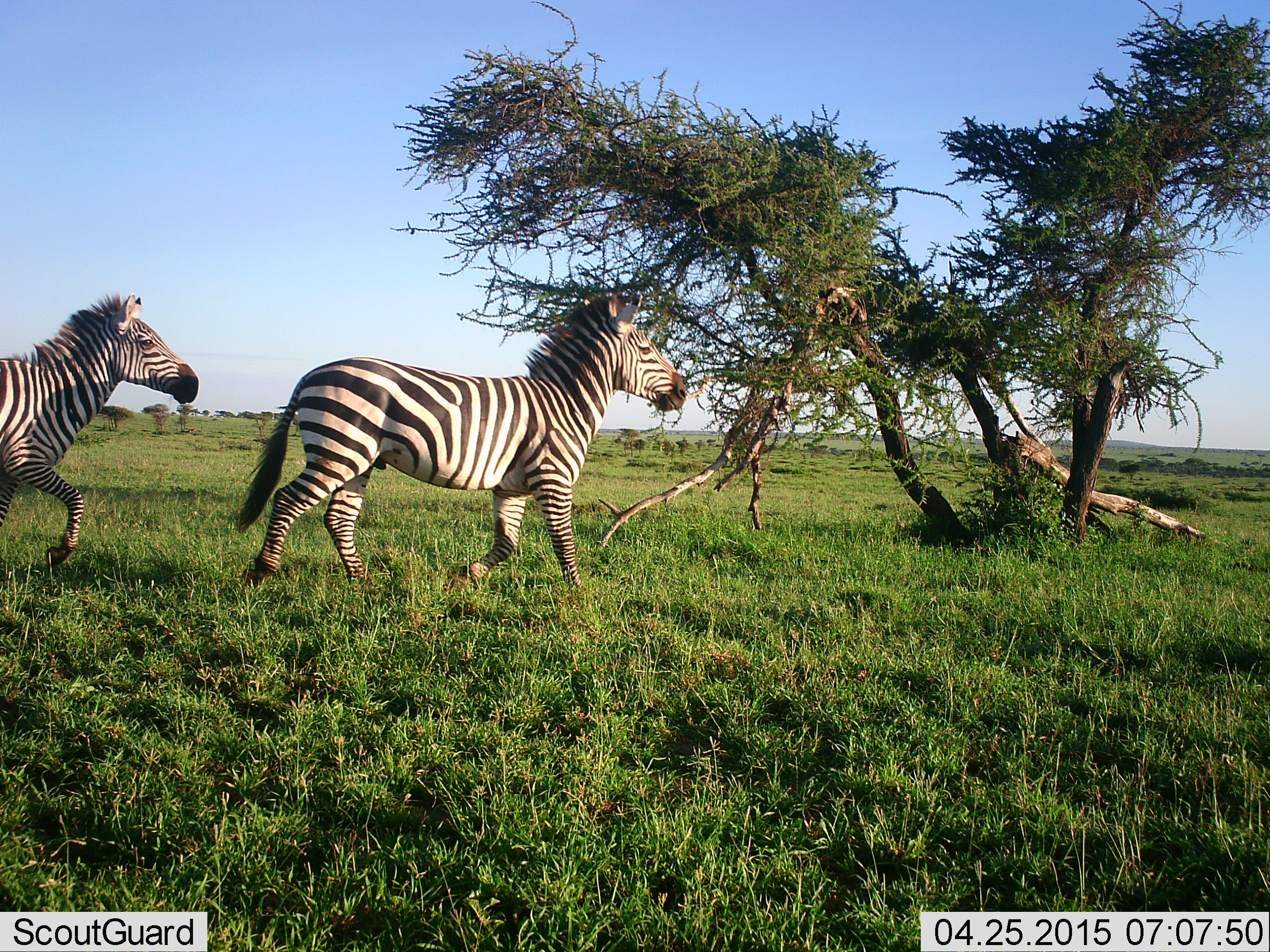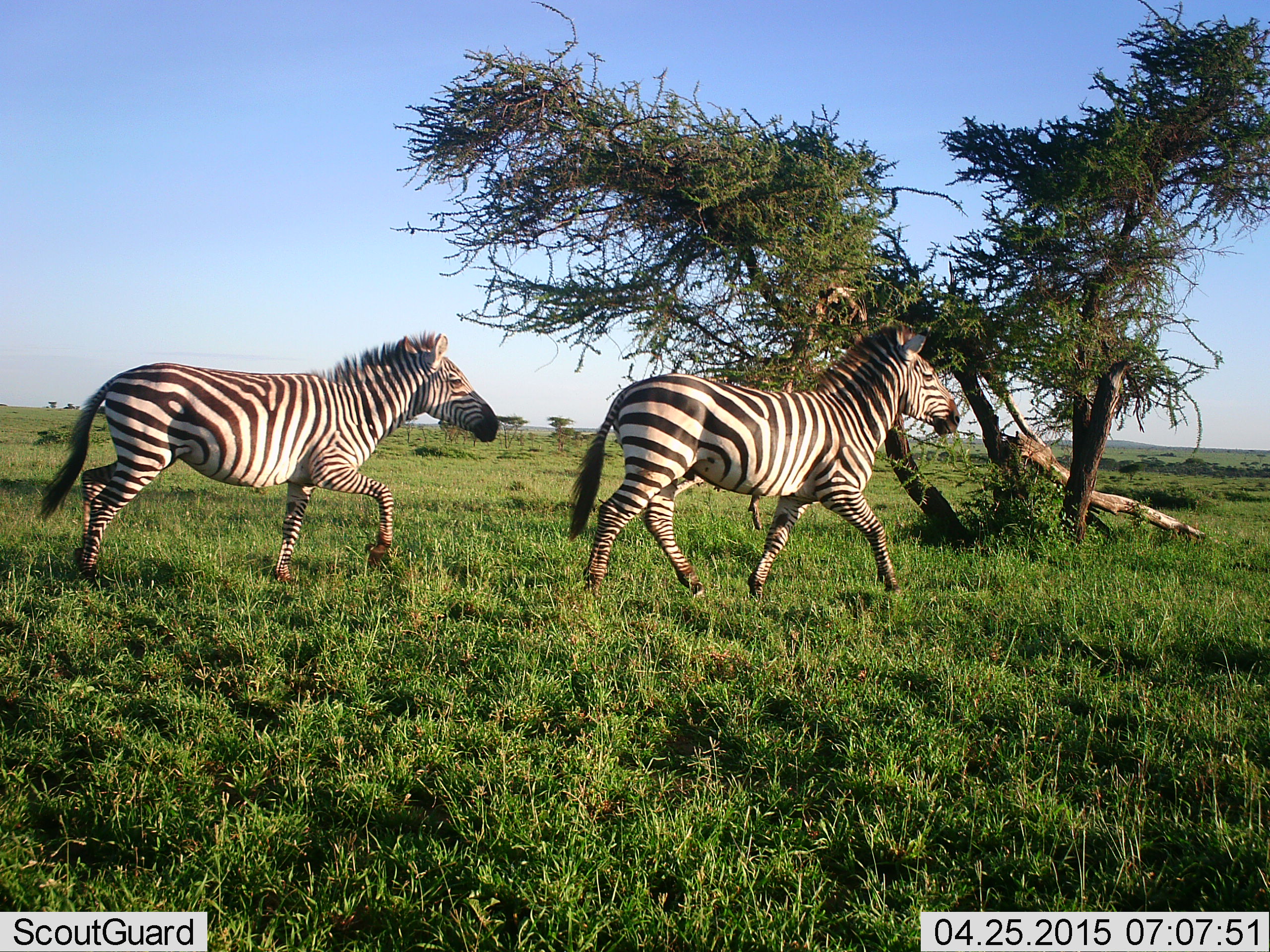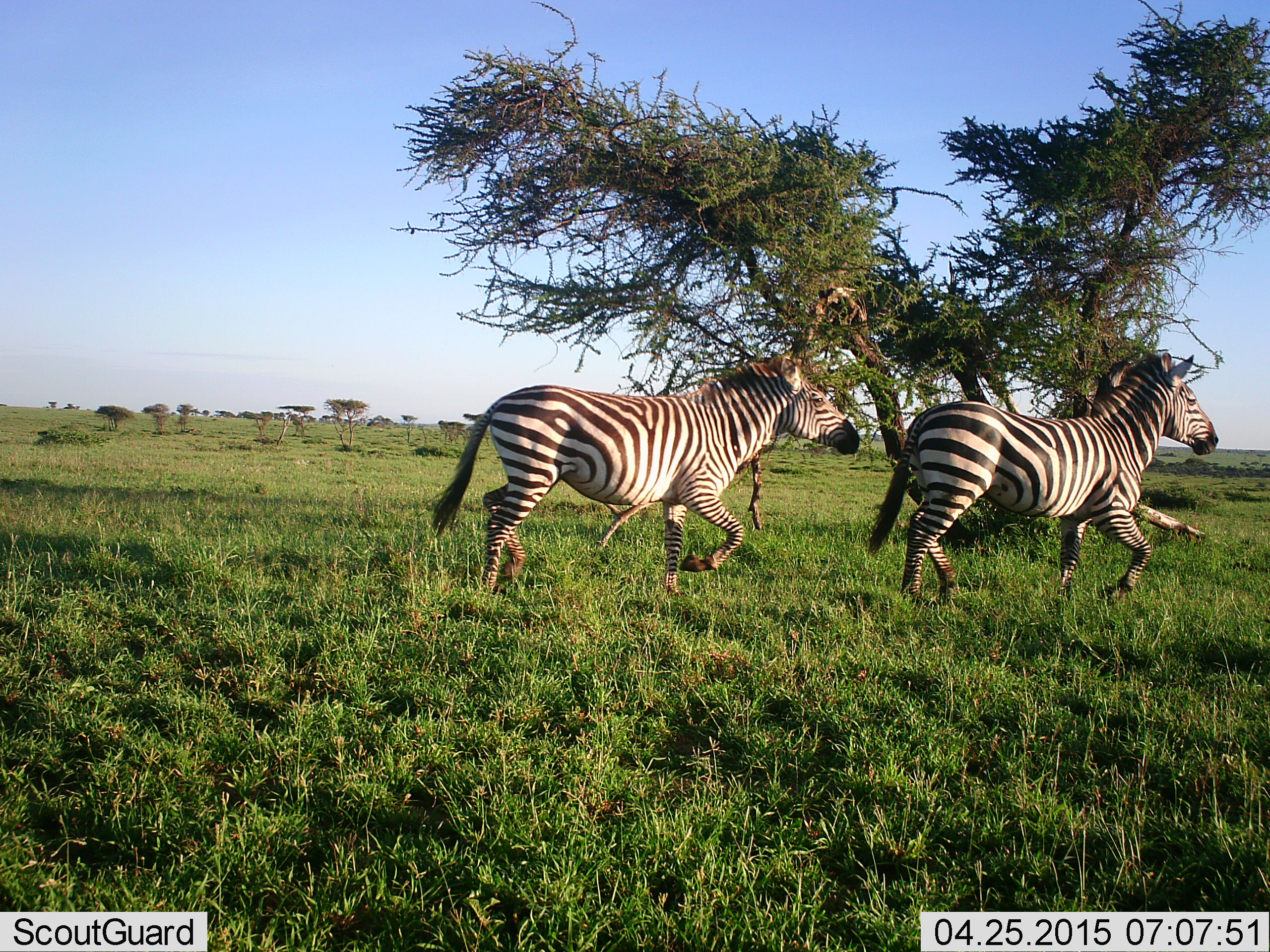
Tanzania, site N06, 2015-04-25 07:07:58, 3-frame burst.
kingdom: Animalia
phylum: Chordata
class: Mammalia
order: Perissodactyla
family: Equidae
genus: Equus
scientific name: Equus quagga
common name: plains zebra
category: zebra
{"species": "zebra (plains zebra) (Equus quagga)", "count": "2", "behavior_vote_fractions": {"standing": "0%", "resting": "0%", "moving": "100%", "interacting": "10%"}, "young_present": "0%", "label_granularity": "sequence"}